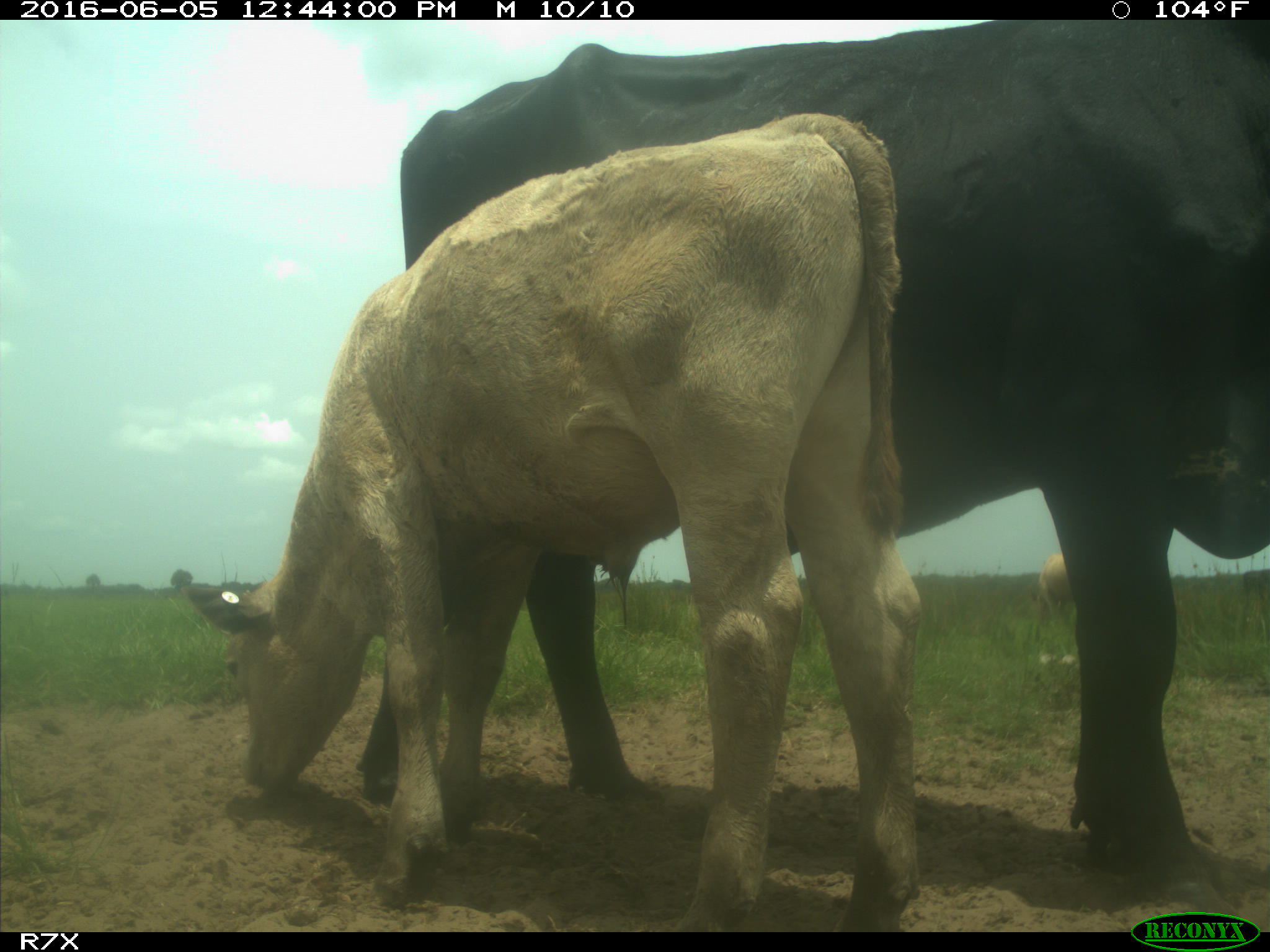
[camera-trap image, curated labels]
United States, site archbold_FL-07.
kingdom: Animalia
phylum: Chordata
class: Mammalia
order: Artiodactyla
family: Bovidae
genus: Bos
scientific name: Bos taurus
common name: domestic cow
Bos taurus (domestic cow).